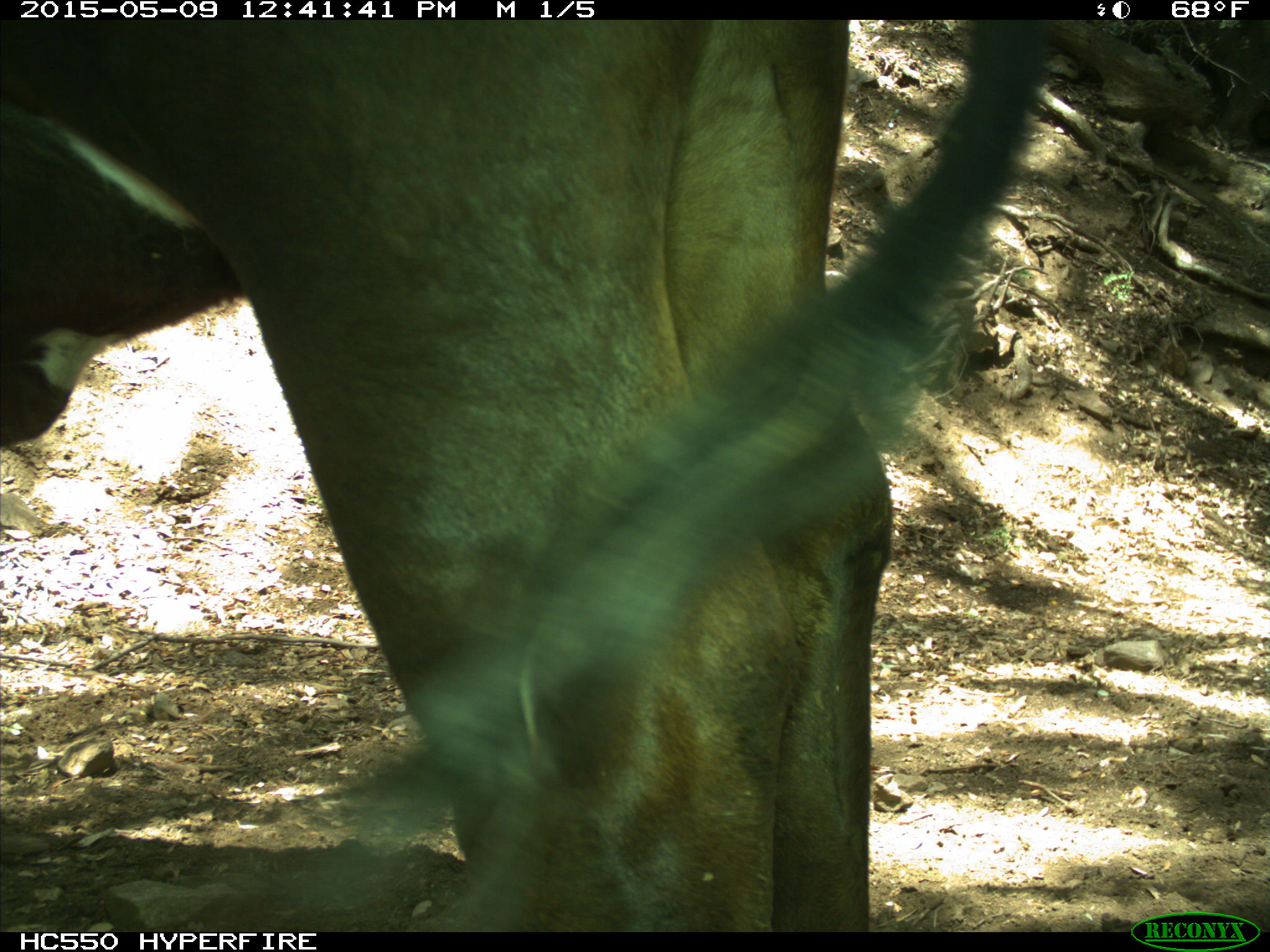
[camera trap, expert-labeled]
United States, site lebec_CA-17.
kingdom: Animalia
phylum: Chordata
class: Mammalia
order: Artiodactyla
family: Bovidae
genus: Bos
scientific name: Bos taurus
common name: domestic cow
Bos taurus (domestic cow).